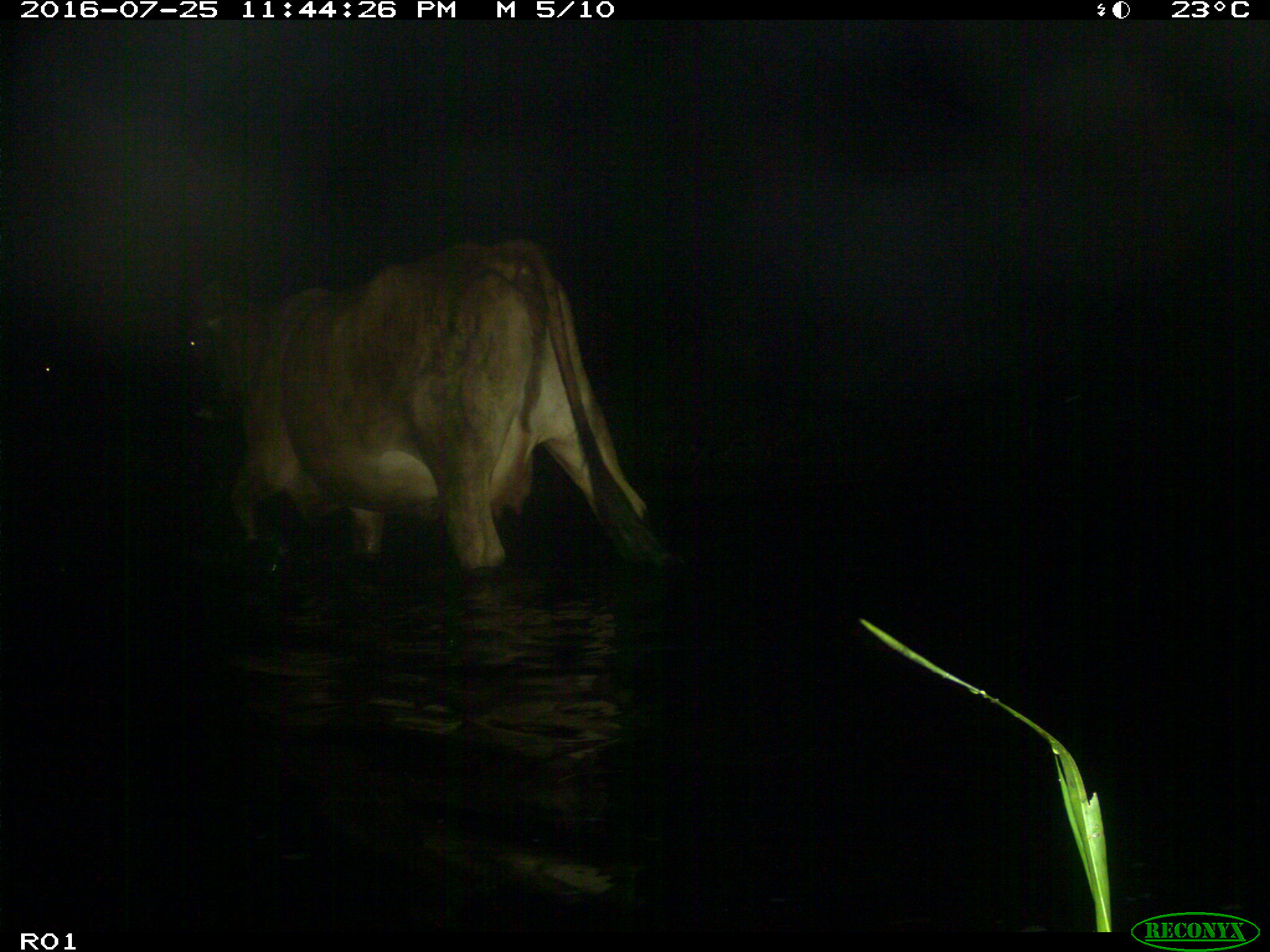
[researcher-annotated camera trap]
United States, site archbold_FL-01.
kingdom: Animalia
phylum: Chordata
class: Mammalia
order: Artiodactyla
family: Bovidae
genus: Bos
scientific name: Bos taurus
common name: domestic cow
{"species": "Bos taurus (domestic cow)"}